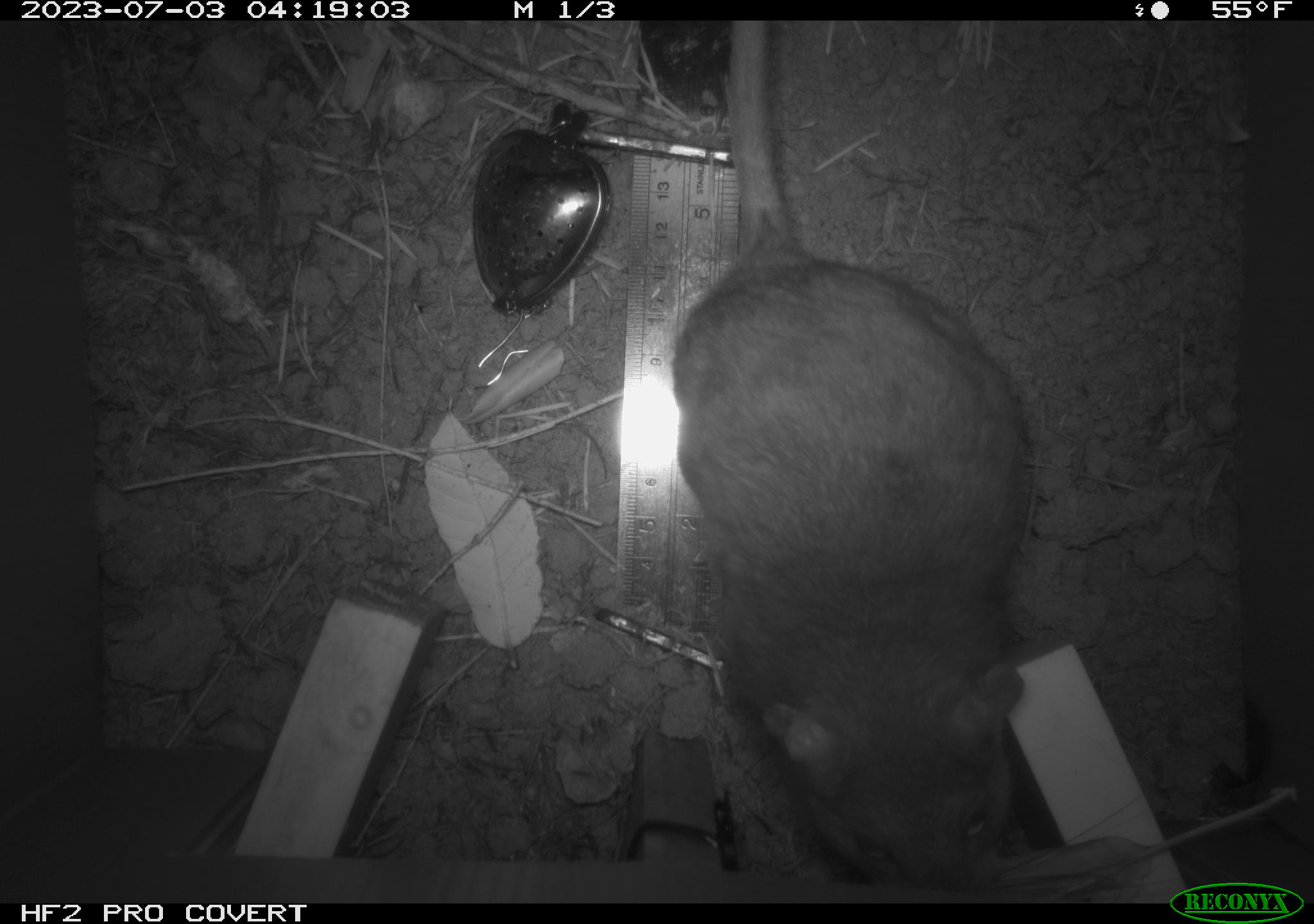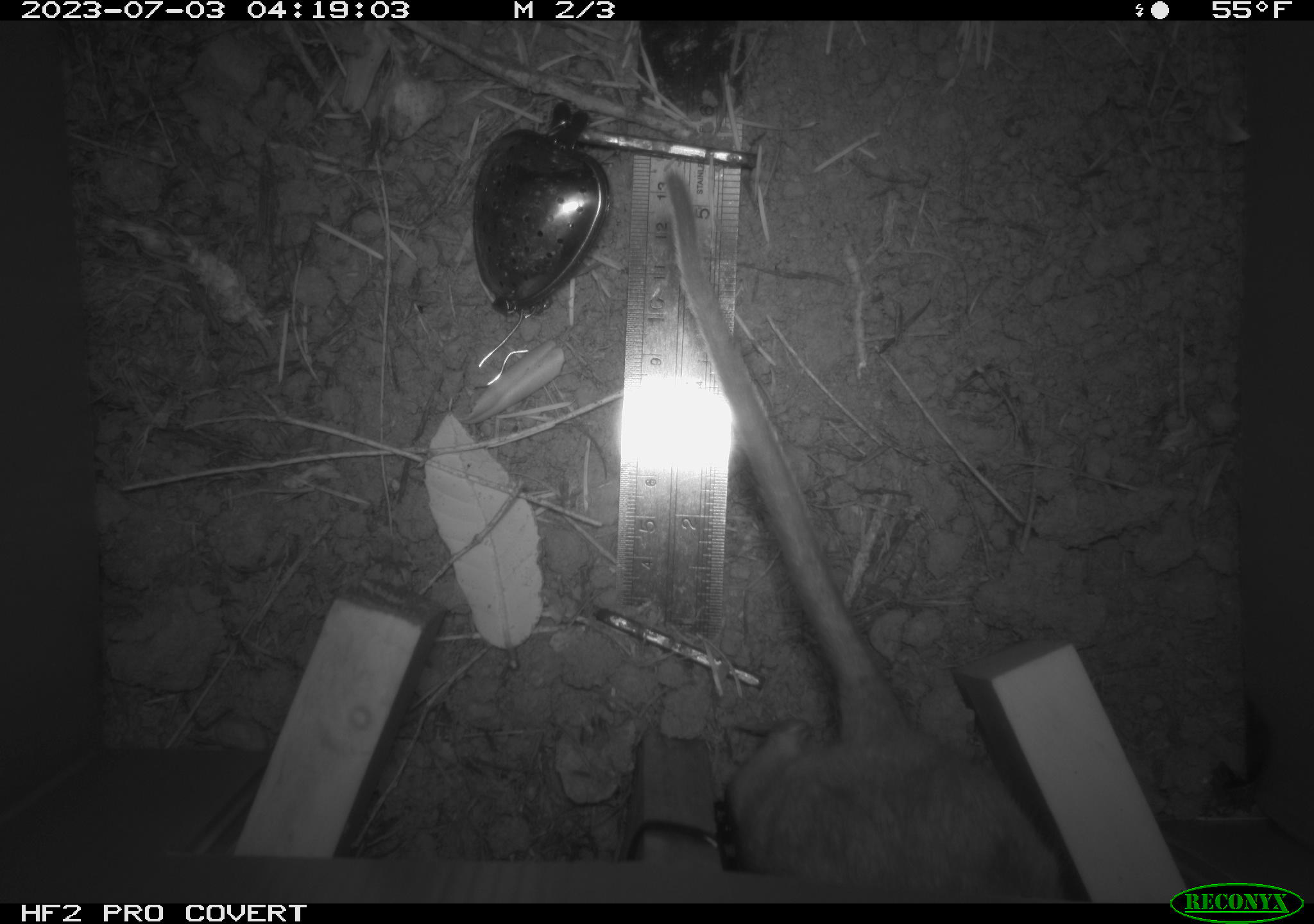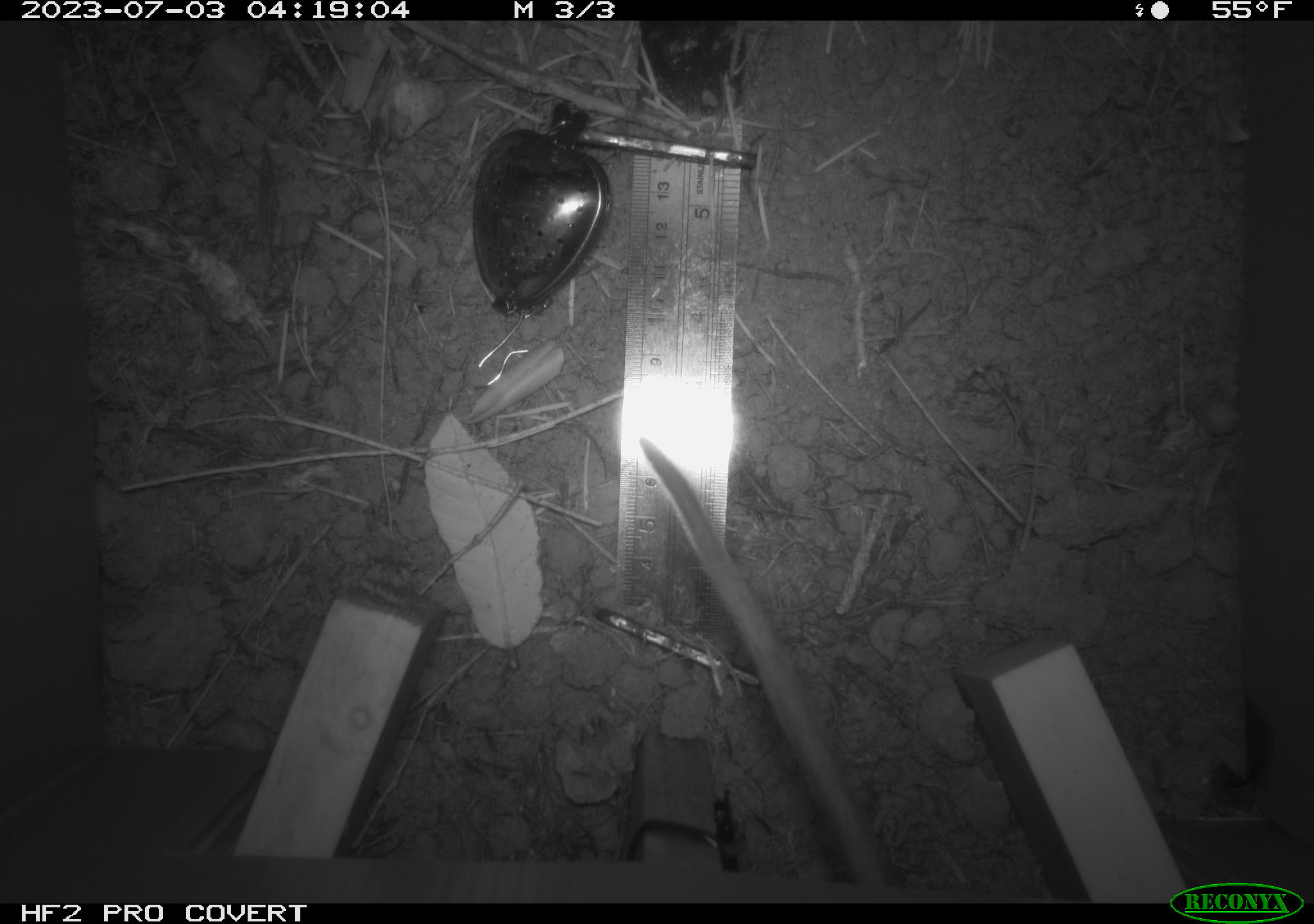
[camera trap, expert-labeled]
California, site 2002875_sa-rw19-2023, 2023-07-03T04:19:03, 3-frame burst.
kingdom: Animalia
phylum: Chordata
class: Mammalia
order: Rodentia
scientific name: Rodentia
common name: mouse species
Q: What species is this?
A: Mouse species (Rodentia).